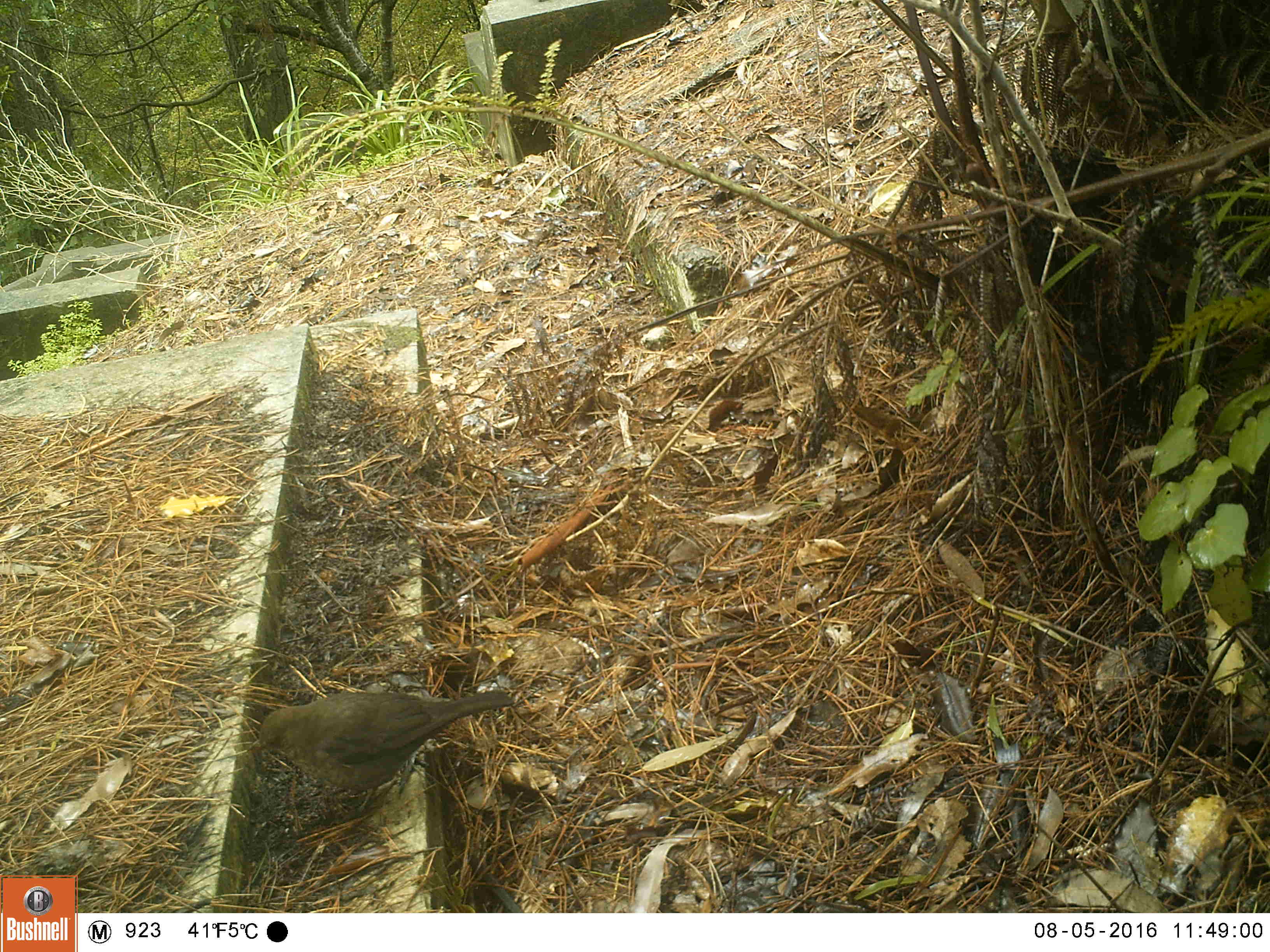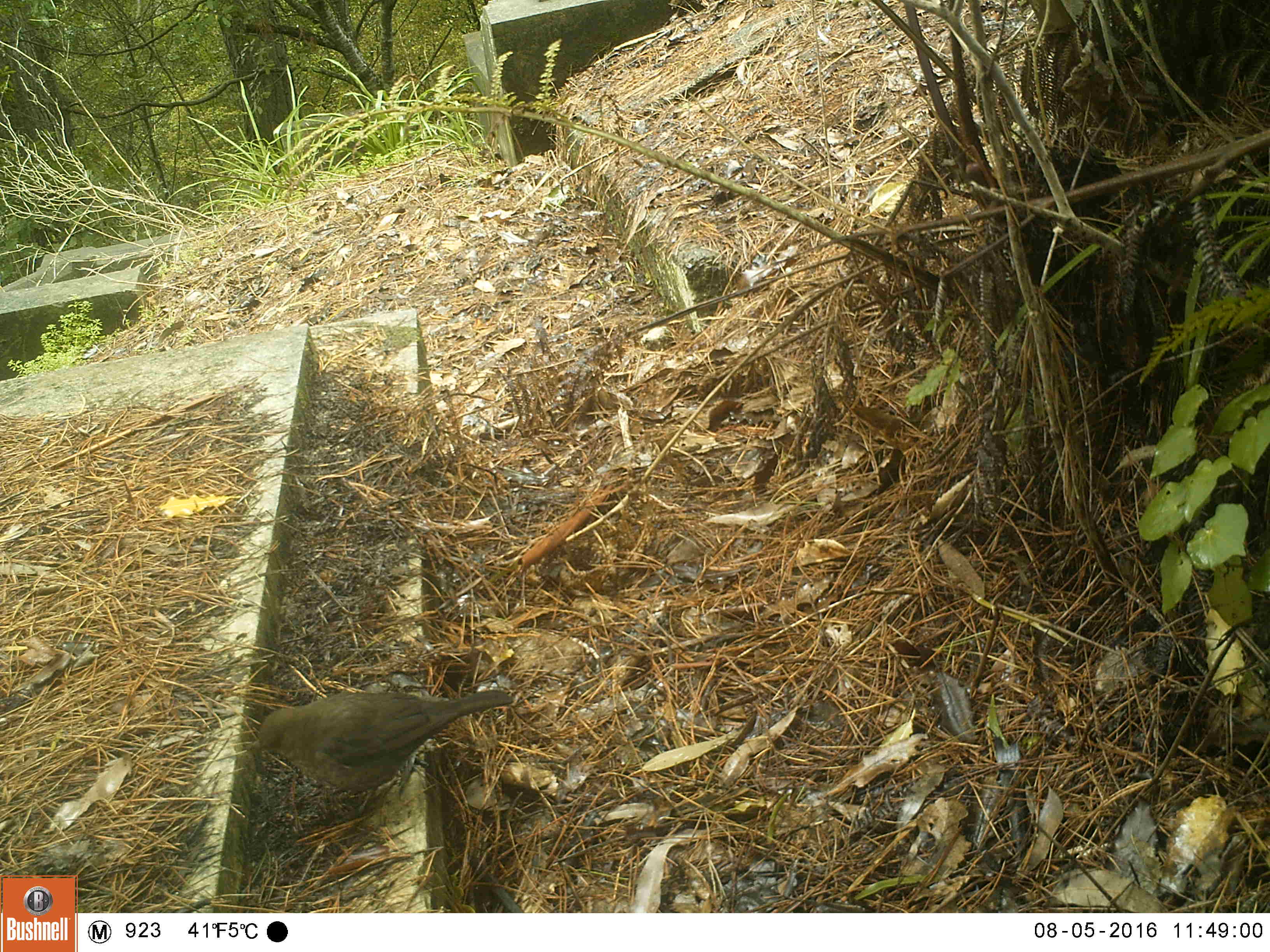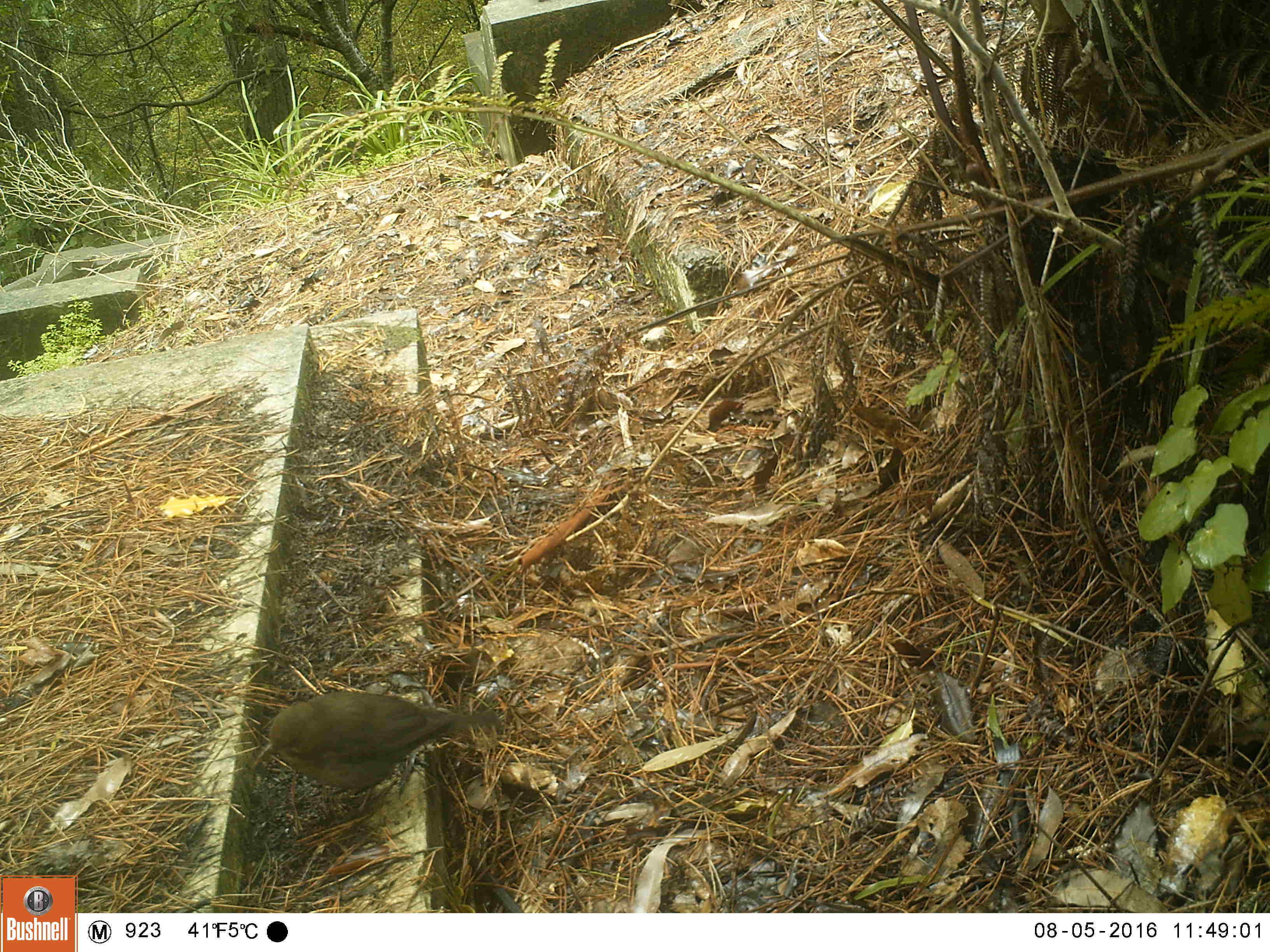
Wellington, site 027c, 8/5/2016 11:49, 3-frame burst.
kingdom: Animalia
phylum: Chordata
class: Aves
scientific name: Aves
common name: bird